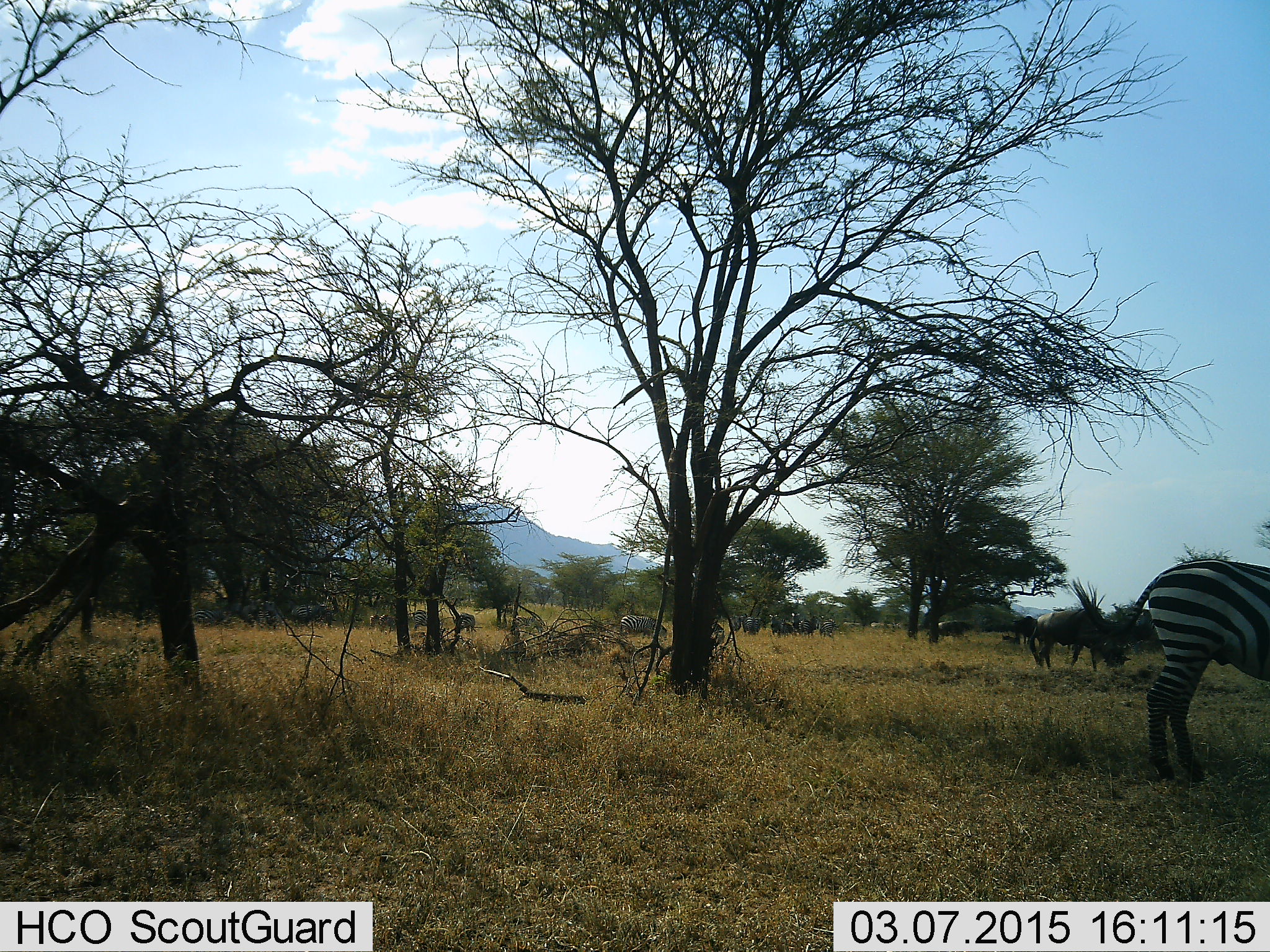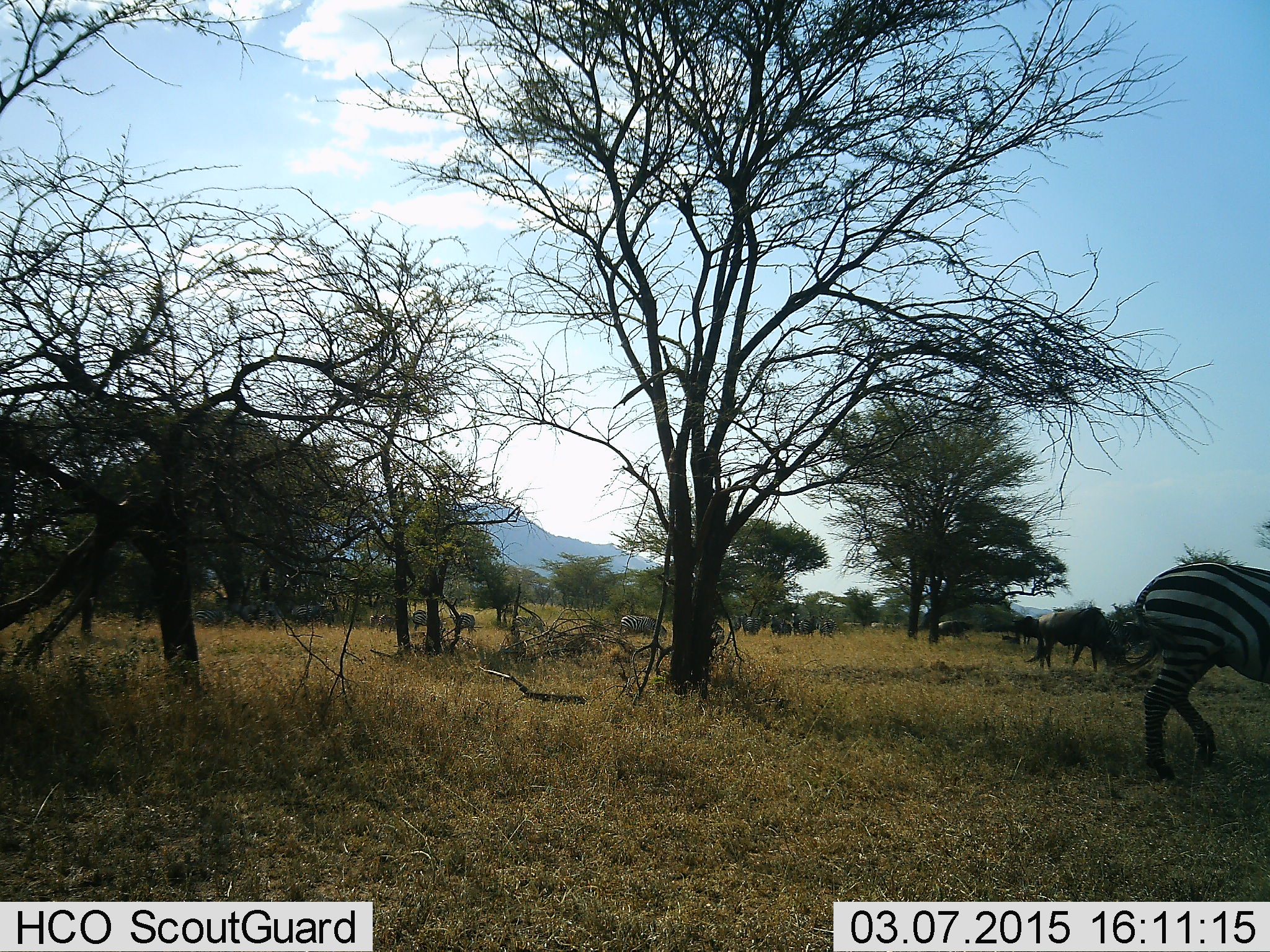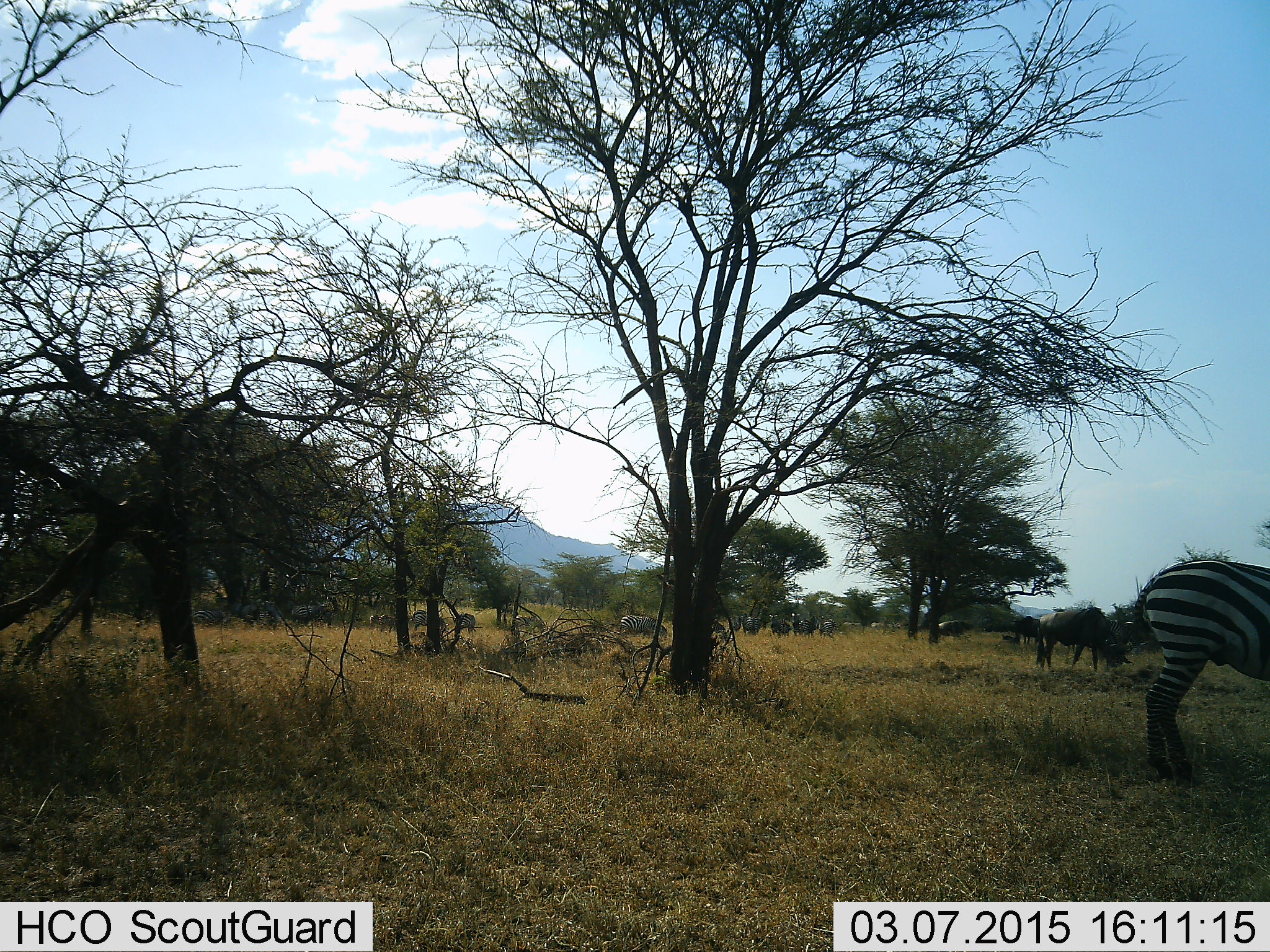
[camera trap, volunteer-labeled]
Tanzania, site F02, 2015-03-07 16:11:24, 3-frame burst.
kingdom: Animalia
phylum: Chordata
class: Mammalia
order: Artiodactyla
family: Bovidae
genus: Connochaetes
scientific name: Connochaetes taurinus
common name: blue wildebeest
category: wildebeest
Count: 8.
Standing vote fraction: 40%.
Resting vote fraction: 0%.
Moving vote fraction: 10%.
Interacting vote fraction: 0%.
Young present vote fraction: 0%.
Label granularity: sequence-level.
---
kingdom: Animalia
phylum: Chordata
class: Mammalia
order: Perissodactyla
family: Equidae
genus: Equus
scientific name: Equus quagga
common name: plains zebra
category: zebra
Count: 5.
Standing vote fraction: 58%.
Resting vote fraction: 0%.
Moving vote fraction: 25%.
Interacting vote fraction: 0%.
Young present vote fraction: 0%.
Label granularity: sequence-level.